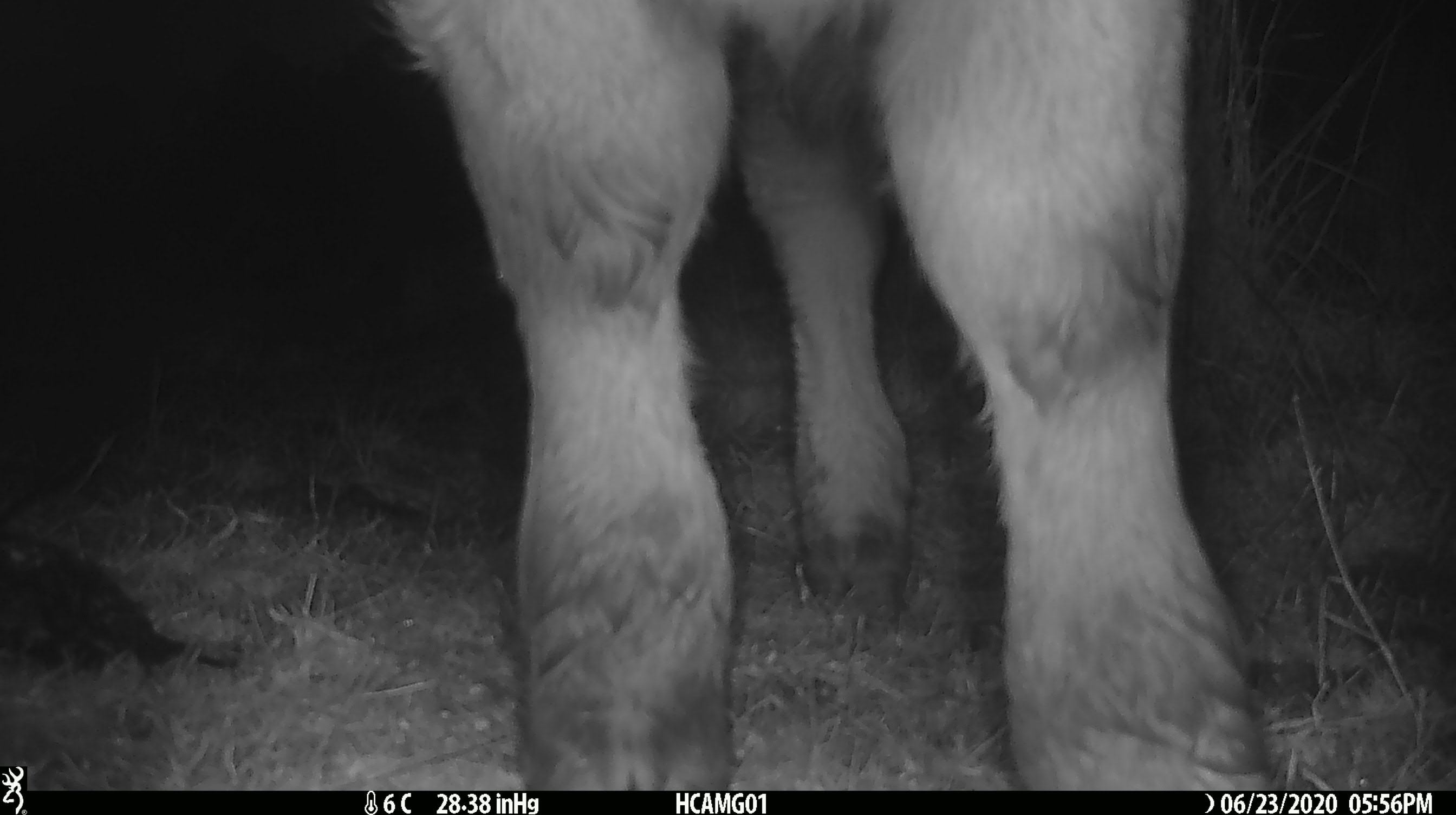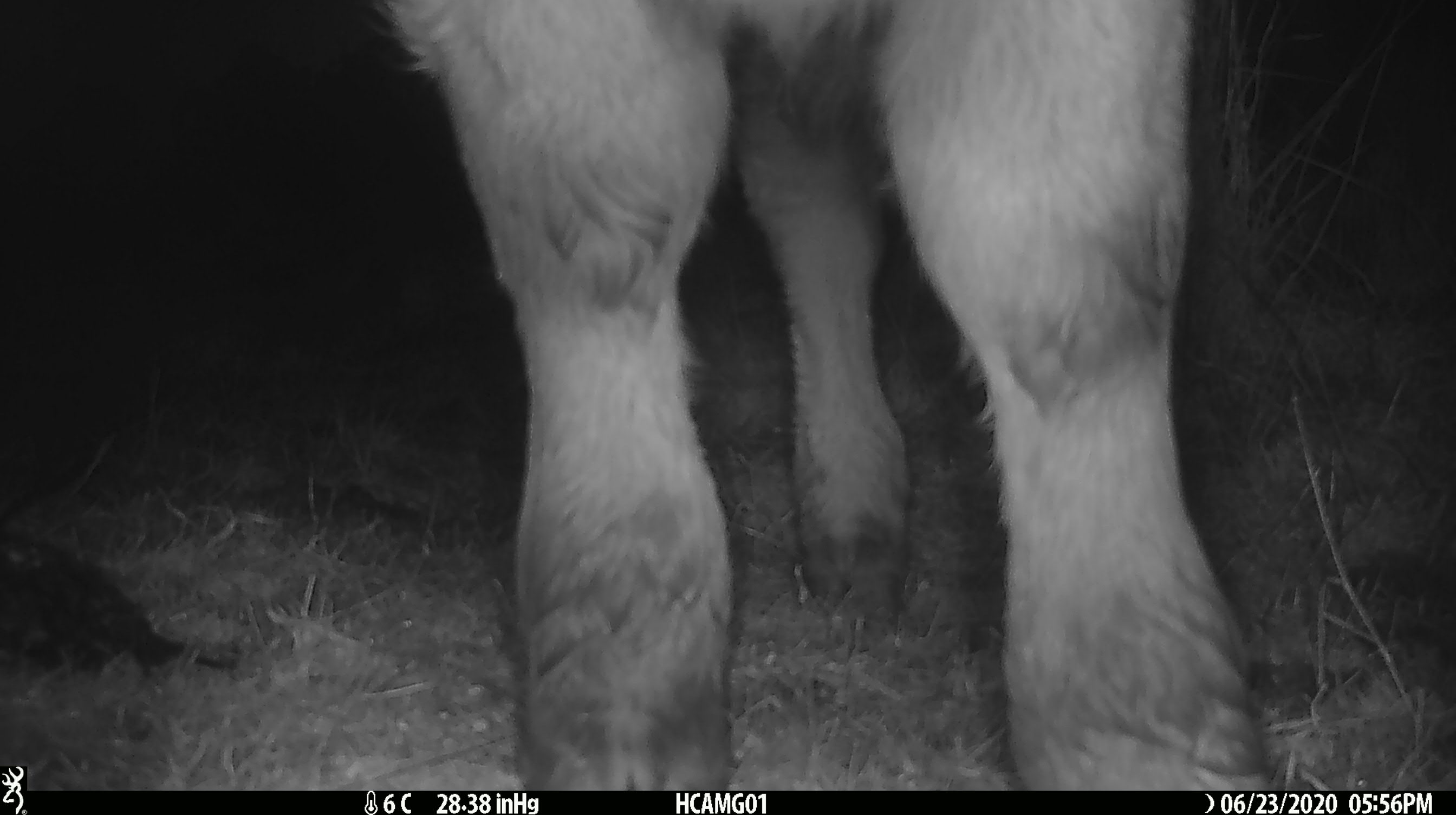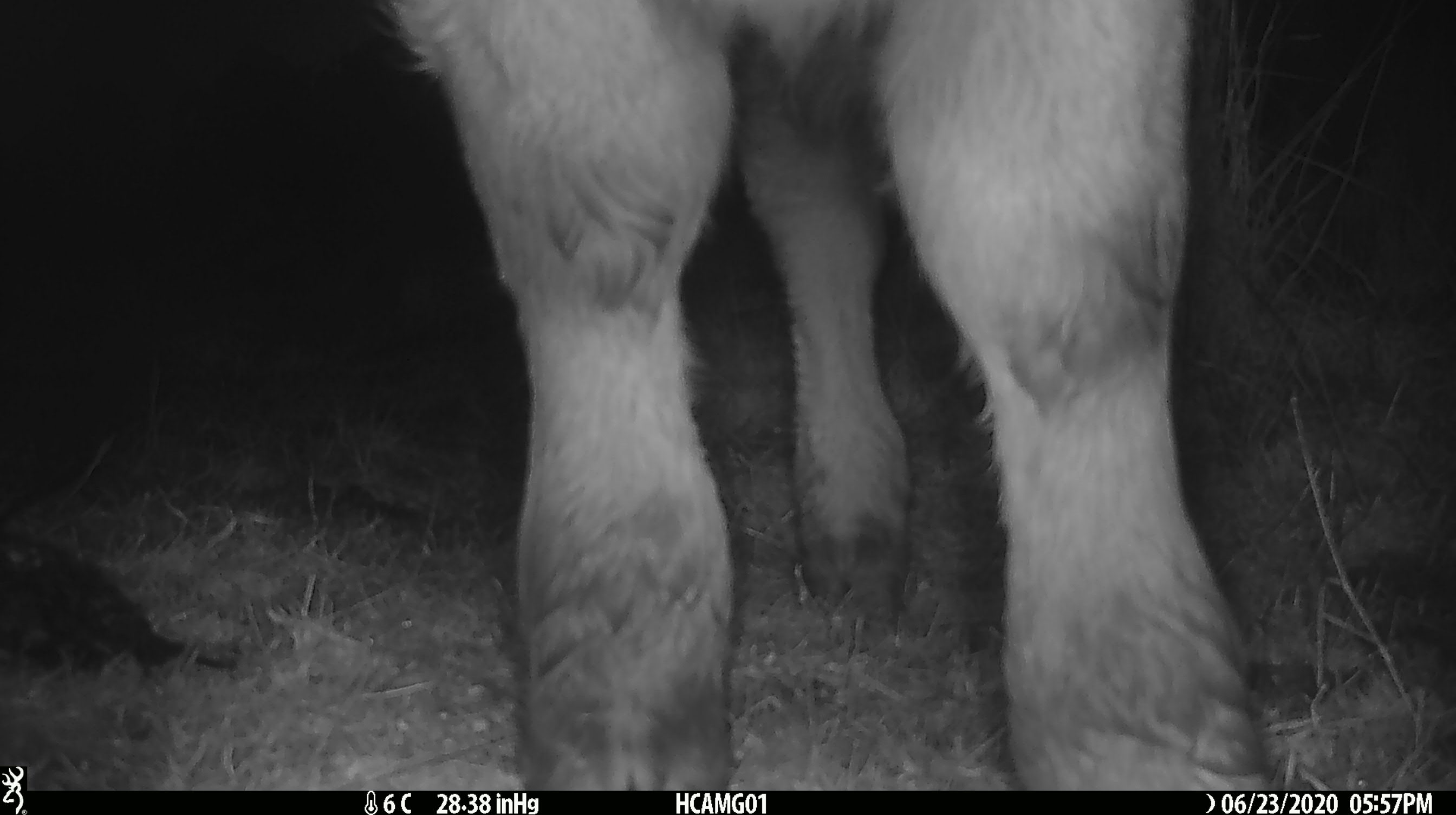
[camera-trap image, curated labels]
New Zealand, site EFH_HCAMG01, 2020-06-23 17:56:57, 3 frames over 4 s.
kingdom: Animalia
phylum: Chordata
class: Mammalia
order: Artiodactyla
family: Bovidae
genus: Bos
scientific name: Bos taurus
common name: domestic cow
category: cow